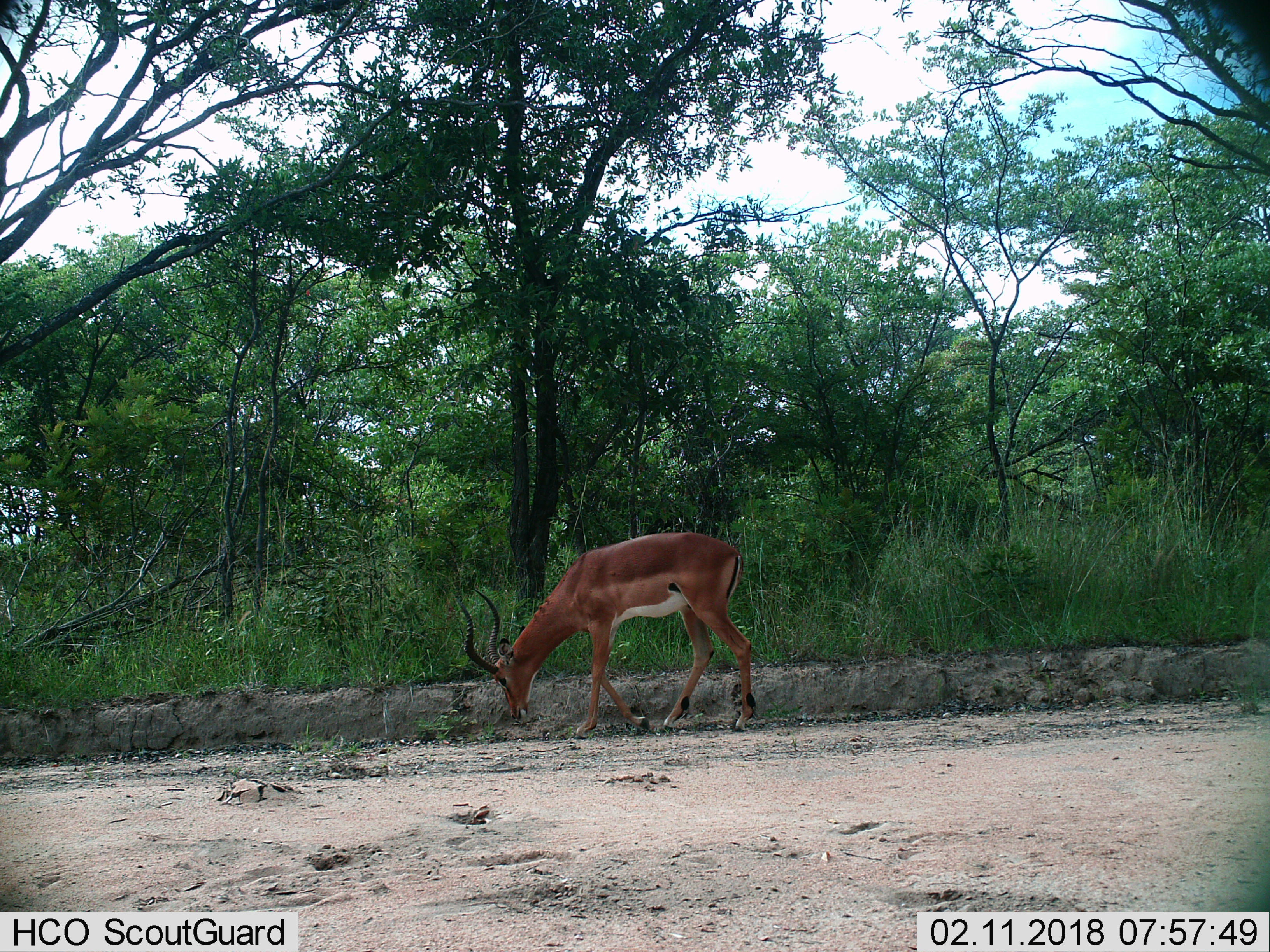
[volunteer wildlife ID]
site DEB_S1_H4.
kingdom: Animalia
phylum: Chordata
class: Mammalia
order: Artiodactyla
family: Bovidae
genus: Aepyceros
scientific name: Aepyceros melampus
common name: impala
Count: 1.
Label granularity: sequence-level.